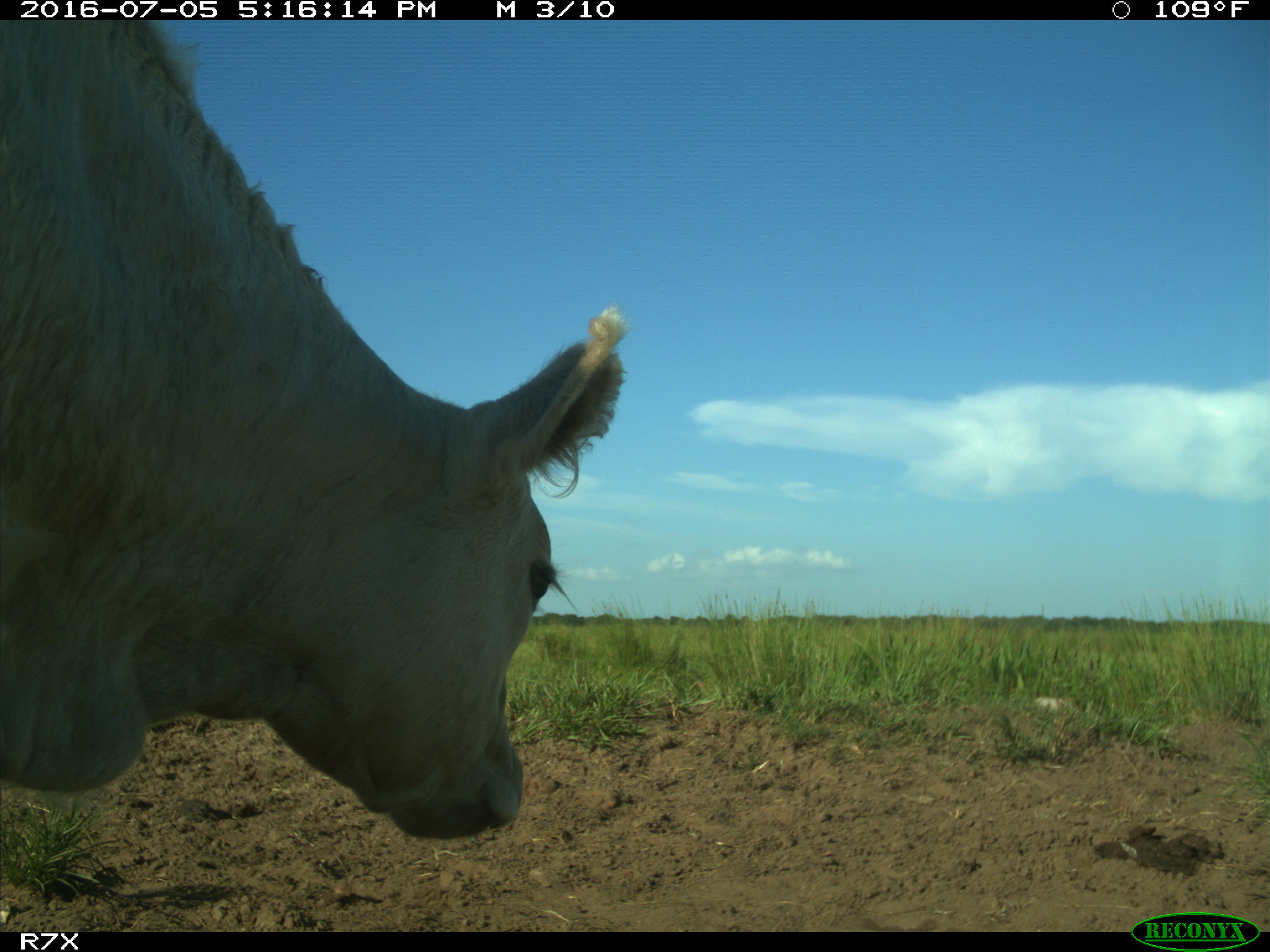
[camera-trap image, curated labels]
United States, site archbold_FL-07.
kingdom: Animalia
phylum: Chordata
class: Mammalia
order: Artiodactyla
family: Bovidae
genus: Bos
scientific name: Bos taurus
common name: domestic cow